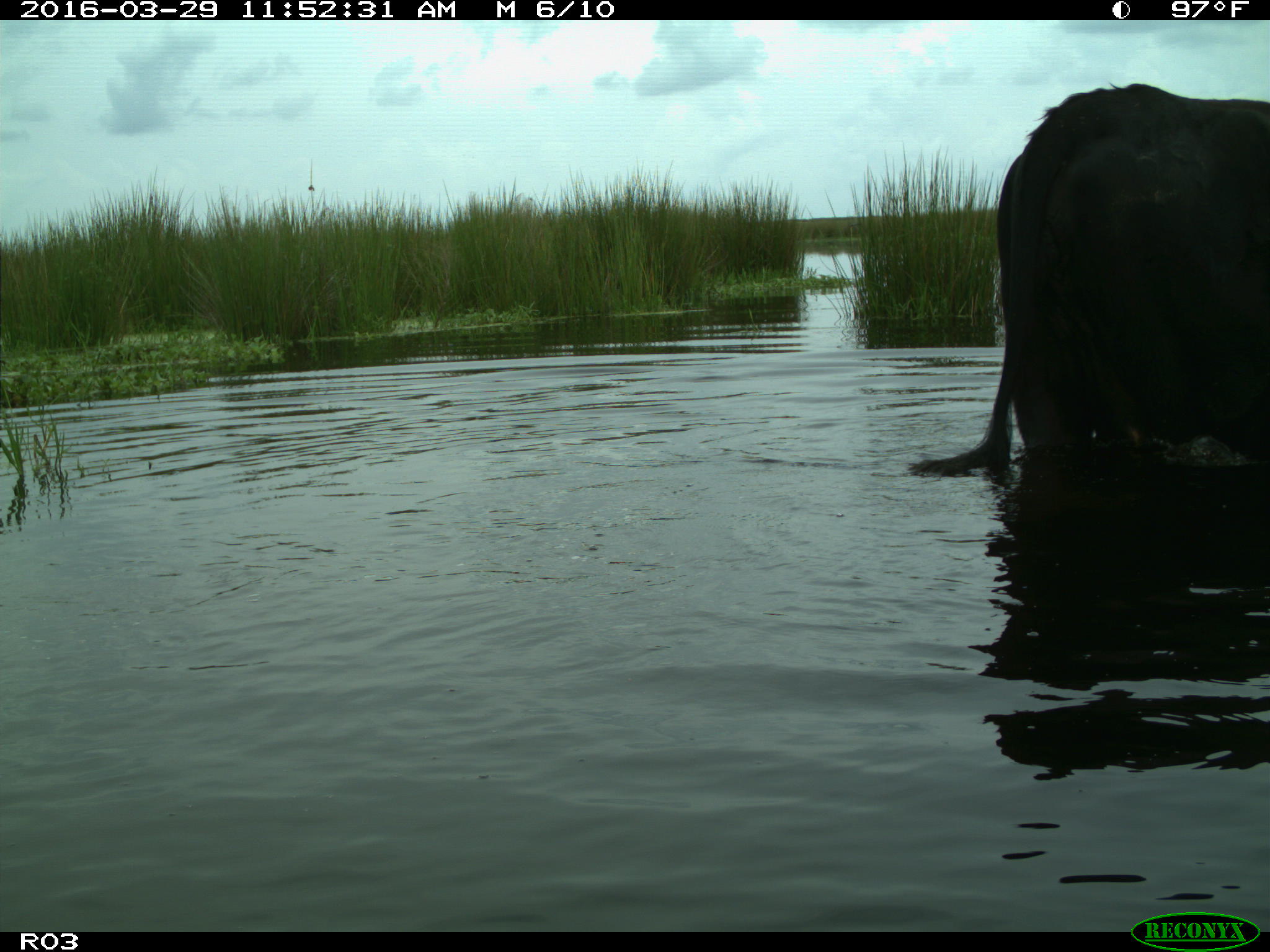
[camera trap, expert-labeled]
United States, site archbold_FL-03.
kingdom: Animalia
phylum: Chordata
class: Mammalia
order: Artiodactyla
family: Bovidae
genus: Bos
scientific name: Bos taurus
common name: domestic cow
Bos taurus (domestic cow).